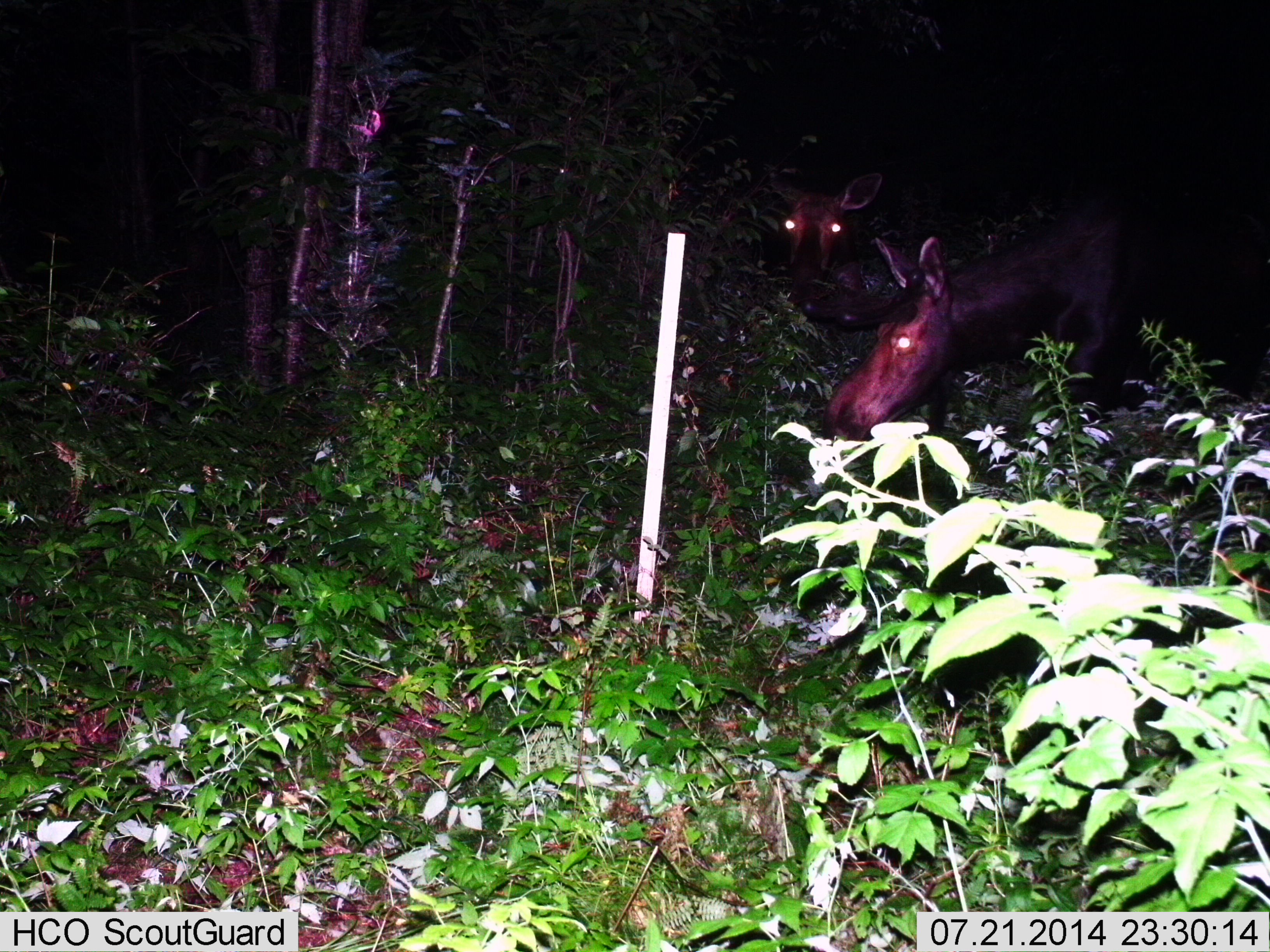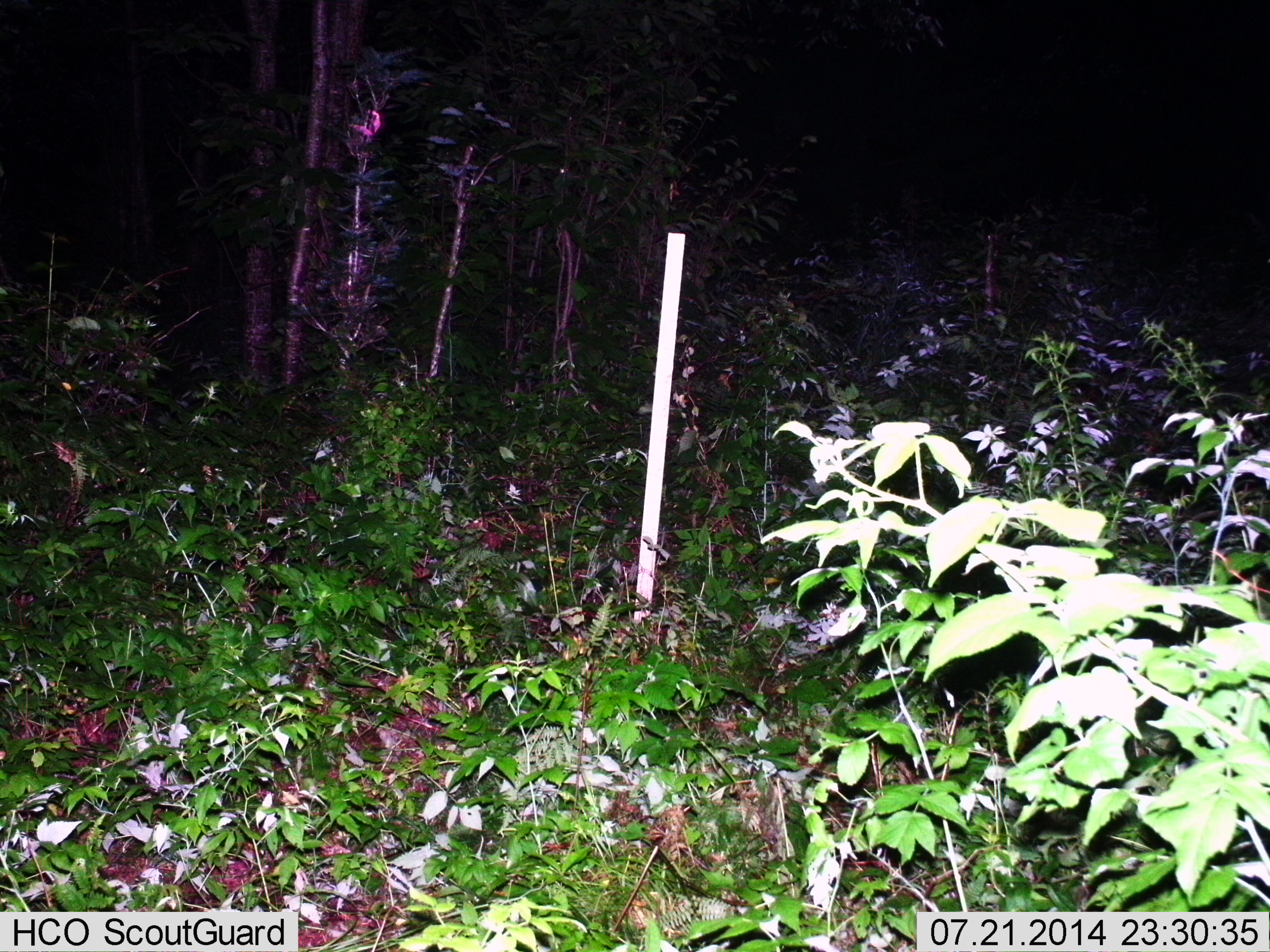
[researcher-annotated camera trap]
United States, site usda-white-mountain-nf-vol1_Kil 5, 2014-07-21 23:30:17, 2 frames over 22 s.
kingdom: Animalia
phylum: Chordata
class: Mammalia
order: Artiodactyla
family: Cervidae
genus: Alces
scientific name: Alces alces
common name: moose